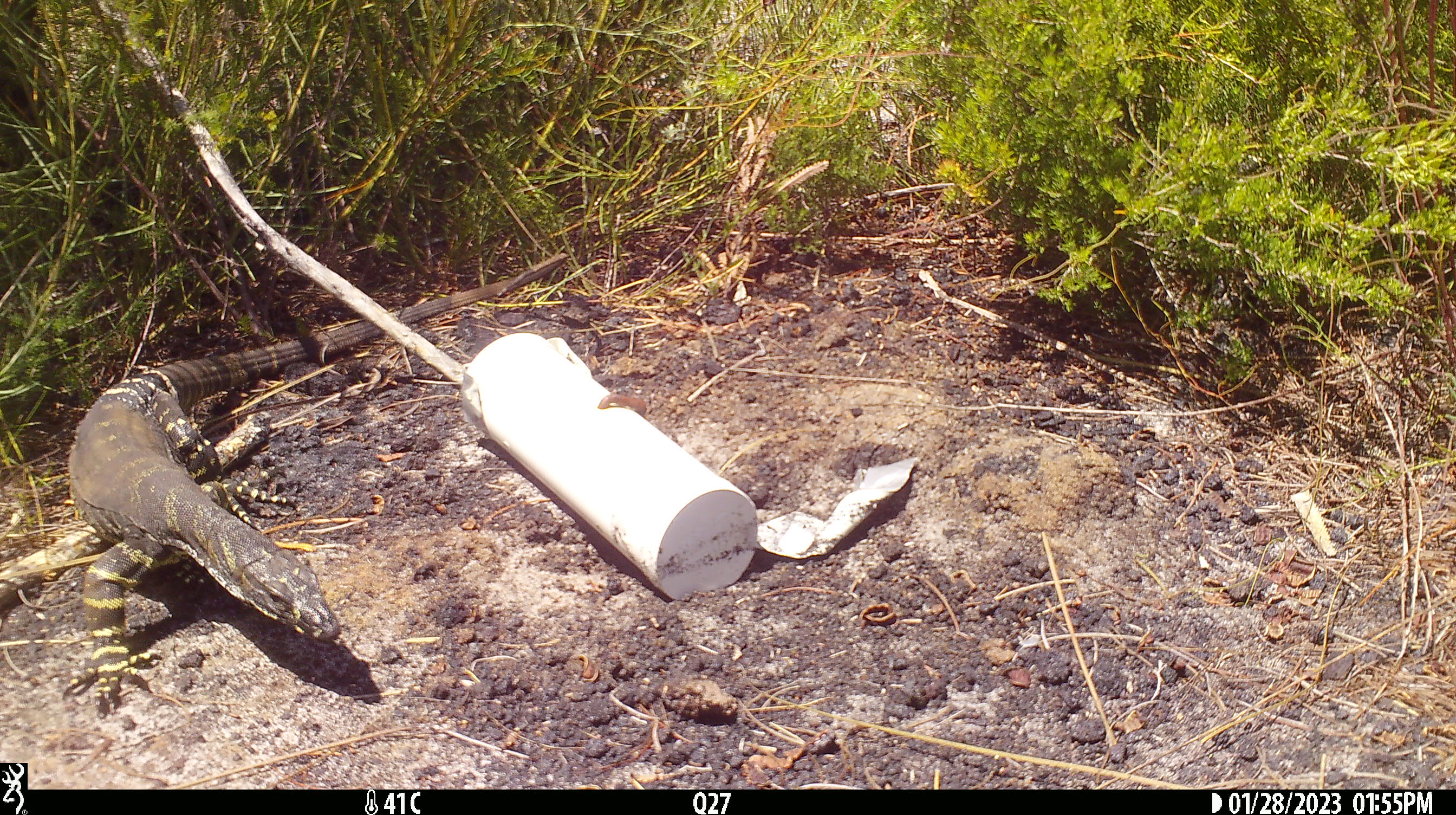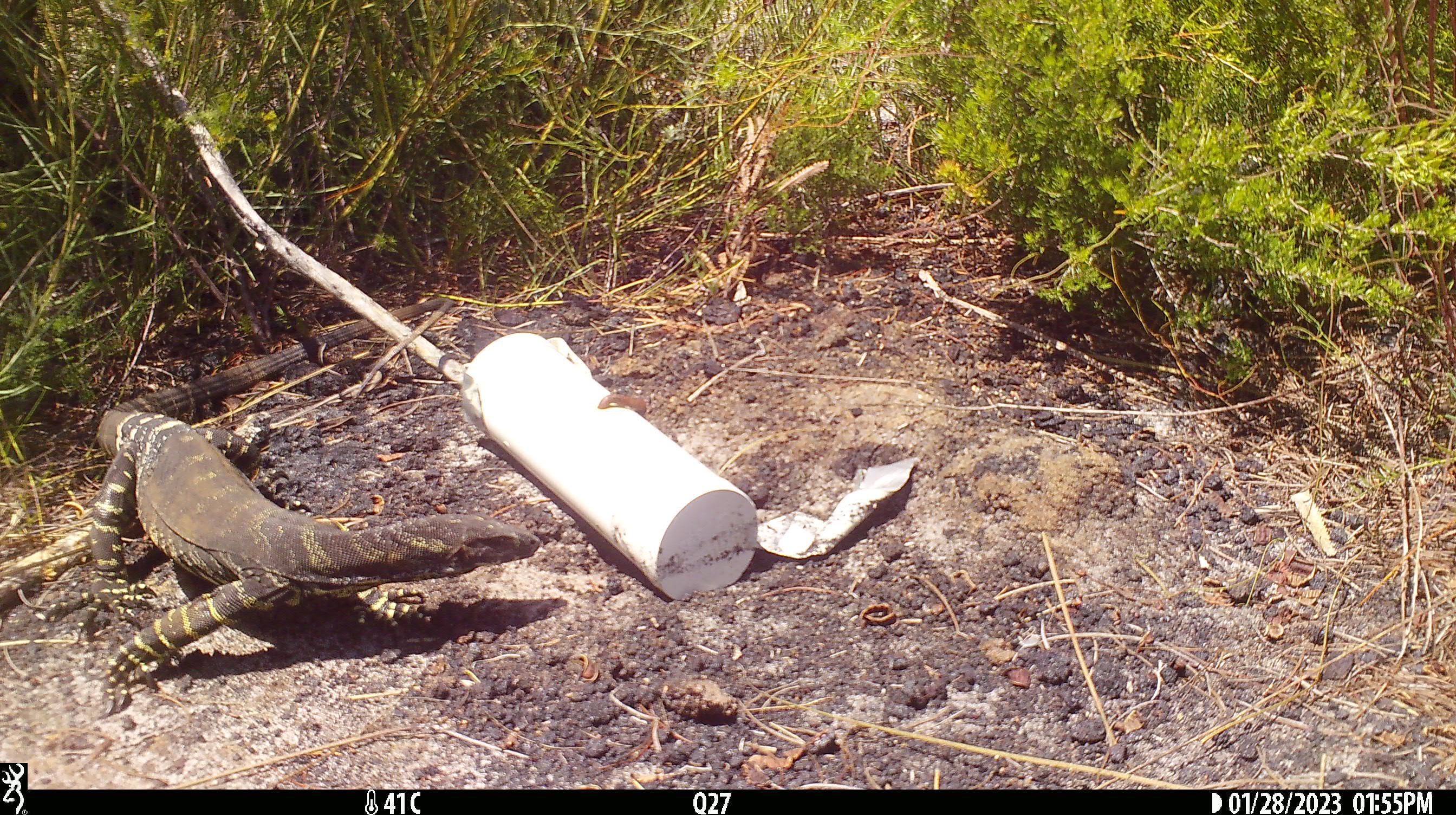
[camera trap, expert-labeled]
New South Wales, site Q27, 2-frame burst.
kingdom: Animalia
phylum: Chordata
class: Reptilia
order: Squamata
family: Varanidae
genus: Varanus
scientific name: Varanus varius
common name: lace monitor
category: goanna